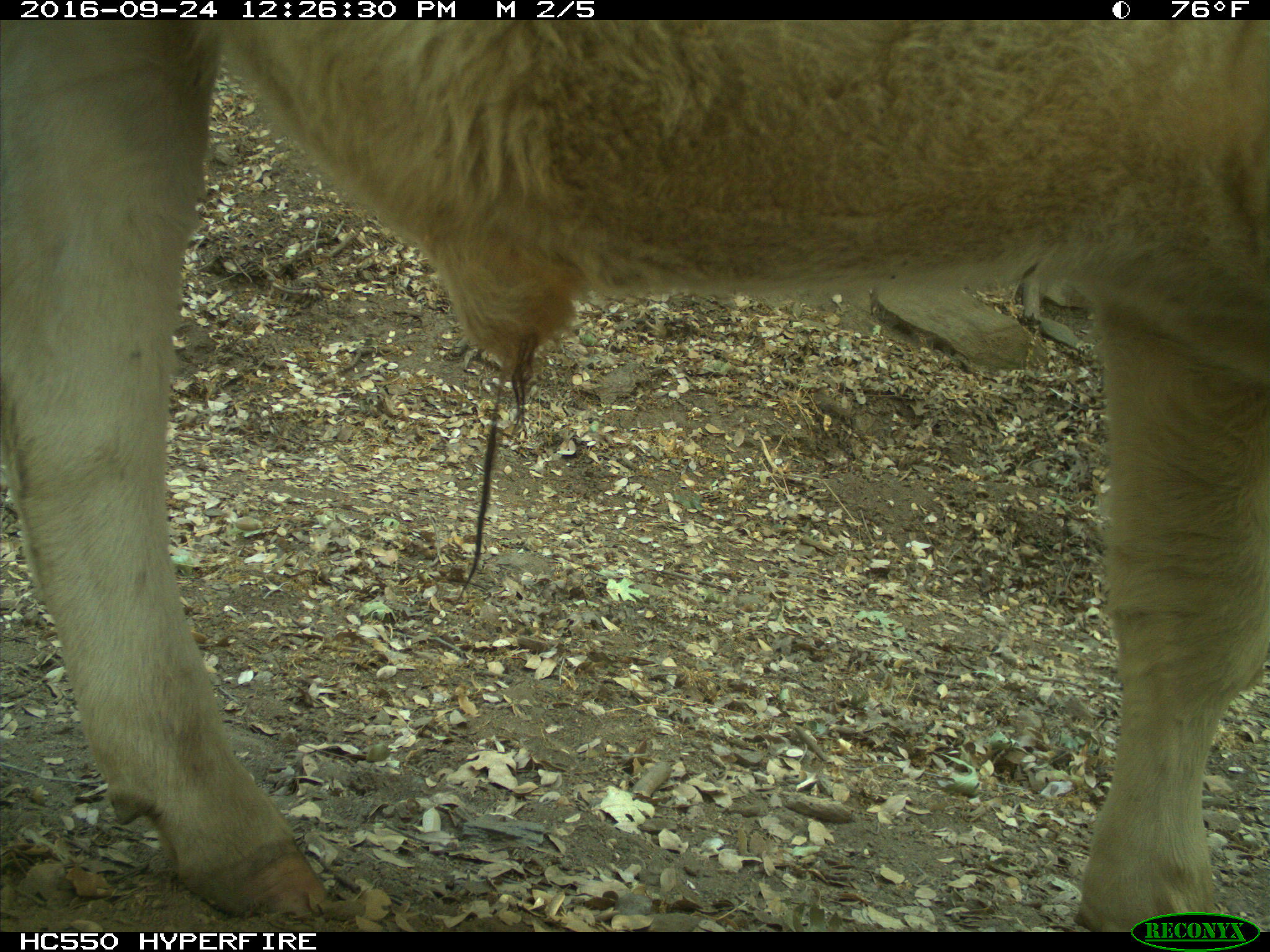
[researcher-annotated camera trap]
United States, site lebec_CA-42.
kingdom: Animalia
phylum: Chordata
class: Mammalia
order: Artiodactyla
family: Bovidae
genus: Bos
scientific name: Bos taurus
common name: domestic cow